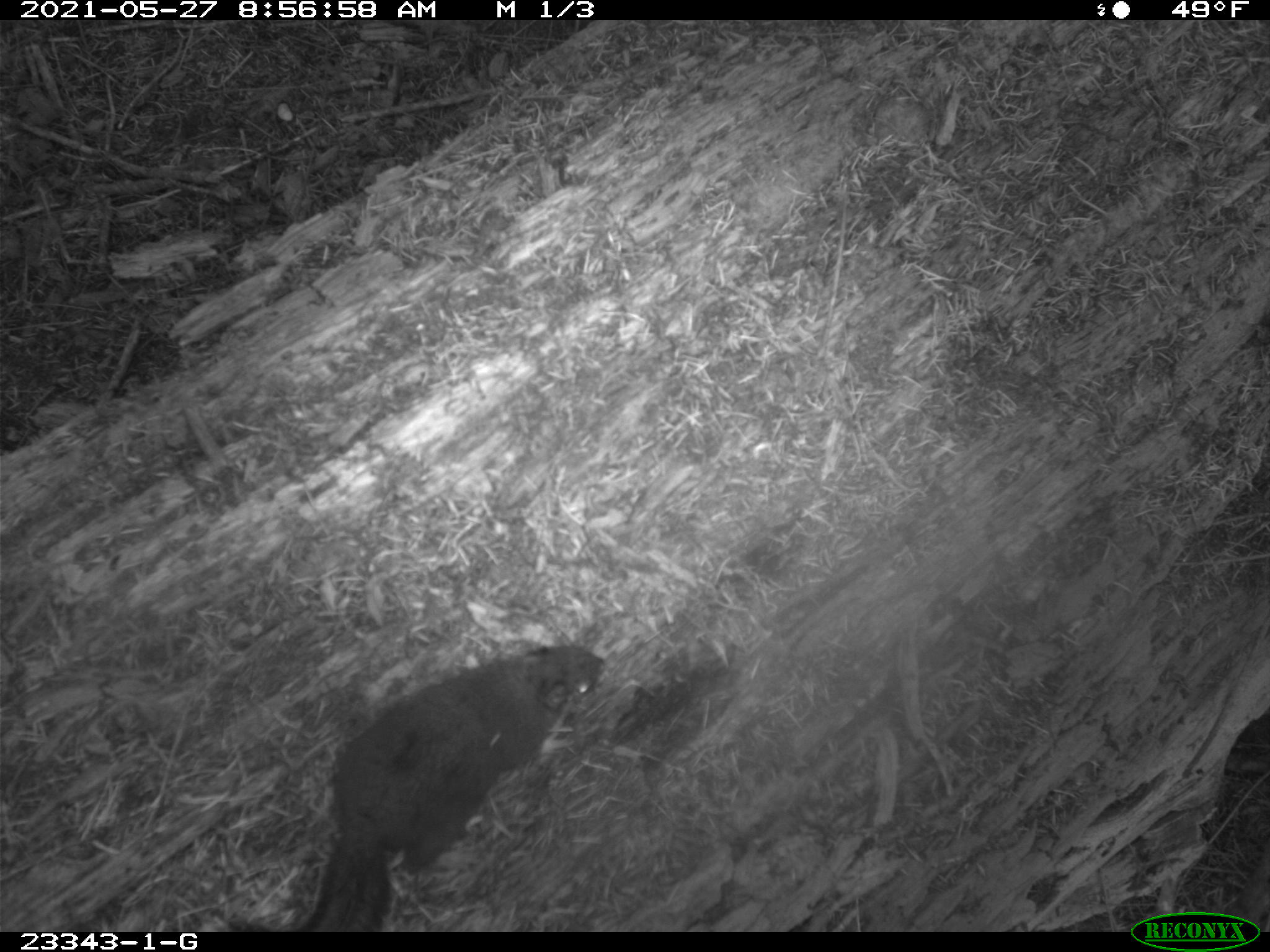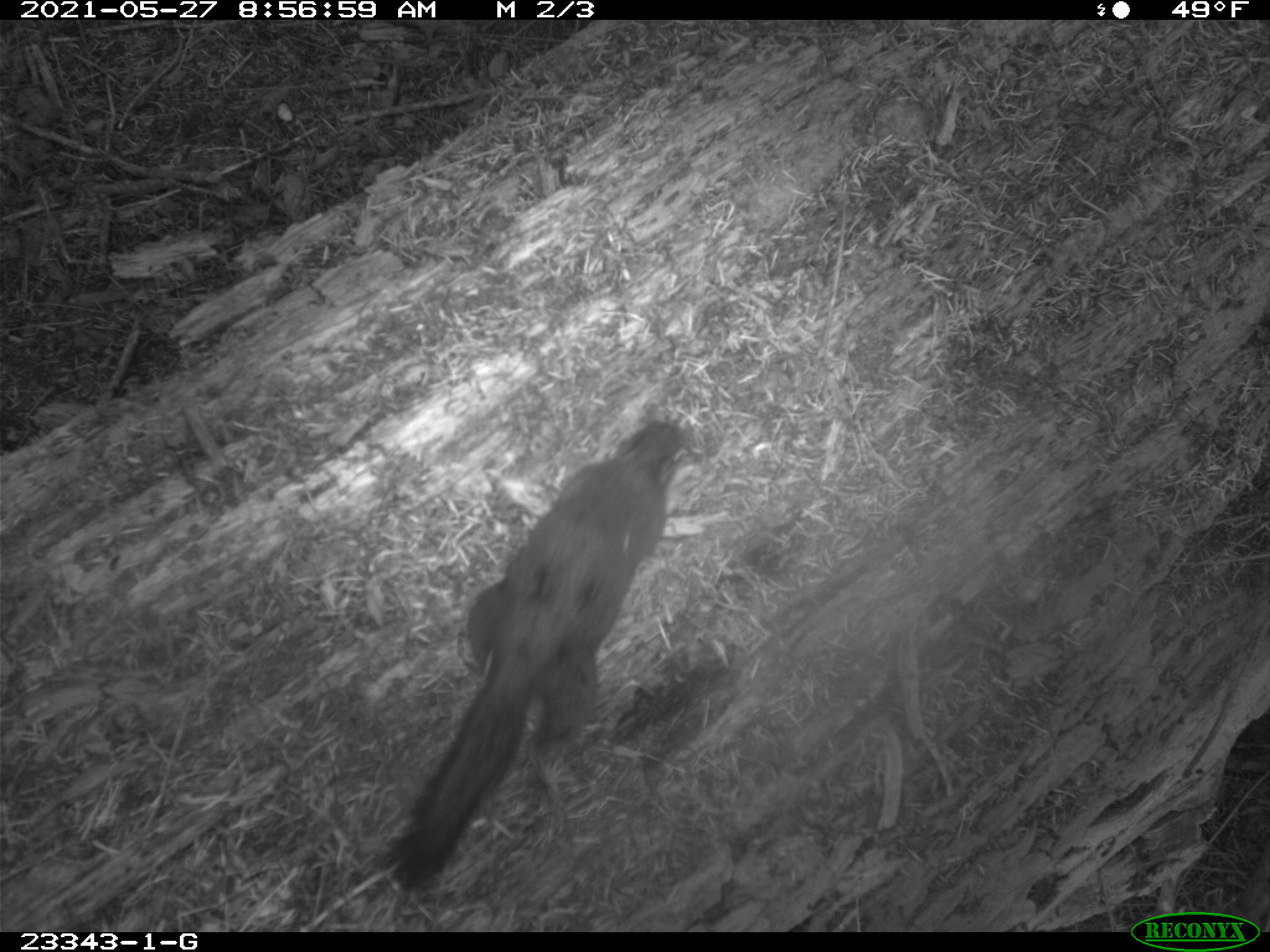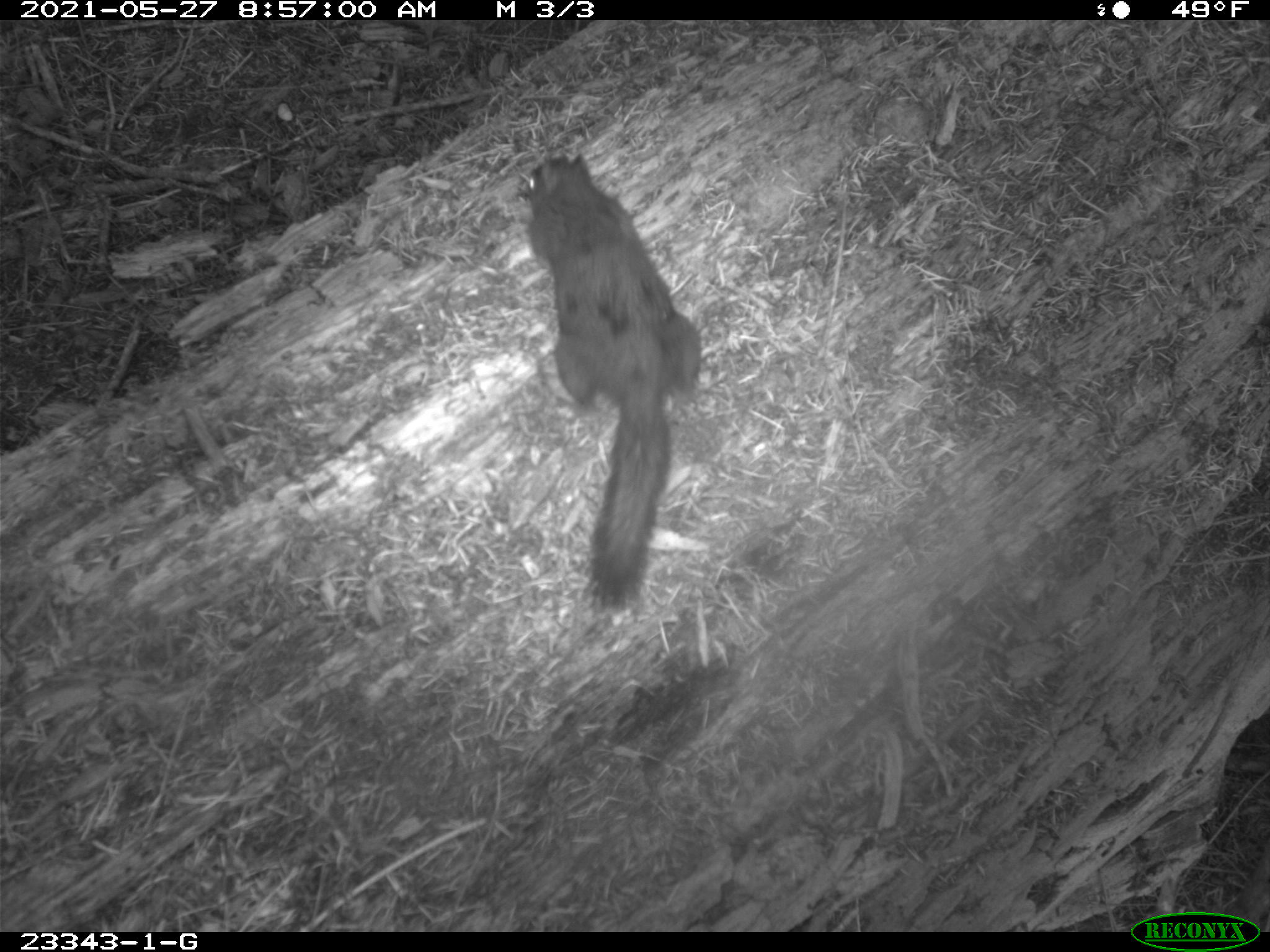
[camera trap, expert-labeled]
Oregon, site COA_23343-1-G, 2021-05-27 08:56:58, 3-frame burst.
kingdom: Animalia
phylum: Chordata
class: Mammalia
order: Rodentia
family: Sciuridae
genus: Tamiasciurus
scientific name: Tamiasciurus douglasii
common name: douglas squirrel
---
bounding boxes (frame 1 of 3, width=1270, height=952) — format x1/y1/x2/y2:
douglas squirrel: 284/639/611/925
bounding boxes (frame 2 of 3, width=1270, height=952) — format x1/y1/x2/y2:
douglas squirrel: 390/411/694/893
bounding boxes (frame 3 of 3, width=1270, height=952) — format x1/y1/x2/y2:
douglas squirrel: 502/157/715/620